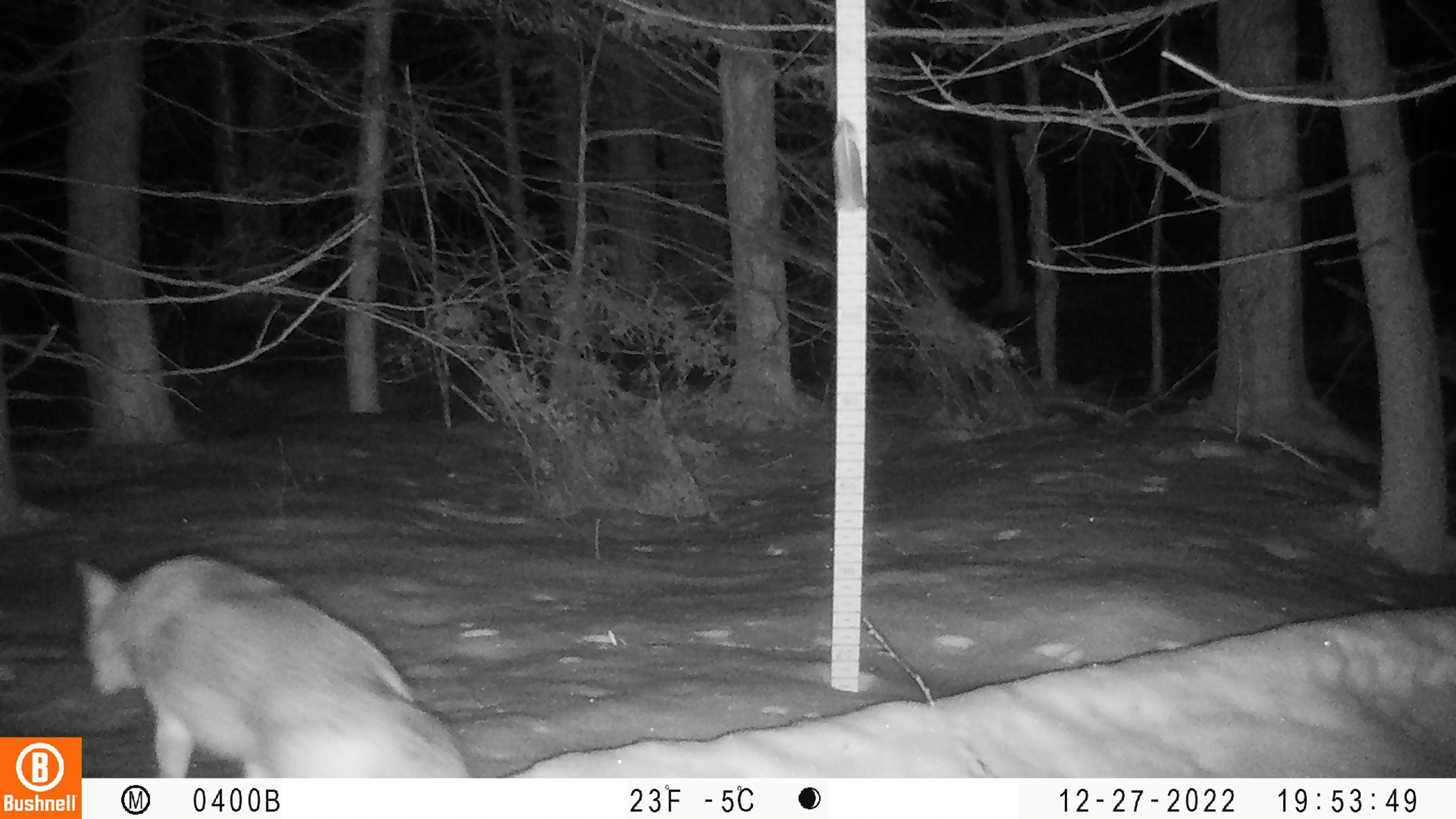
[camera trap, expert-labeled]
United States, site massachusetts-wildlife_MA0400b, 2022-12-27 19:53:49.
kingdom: Animalia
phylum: Chordata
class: Mammalia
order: Carnivora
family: Canidae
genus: Canis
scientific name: Canis latrans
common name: coyote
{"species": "coyote (Canis latrans)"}